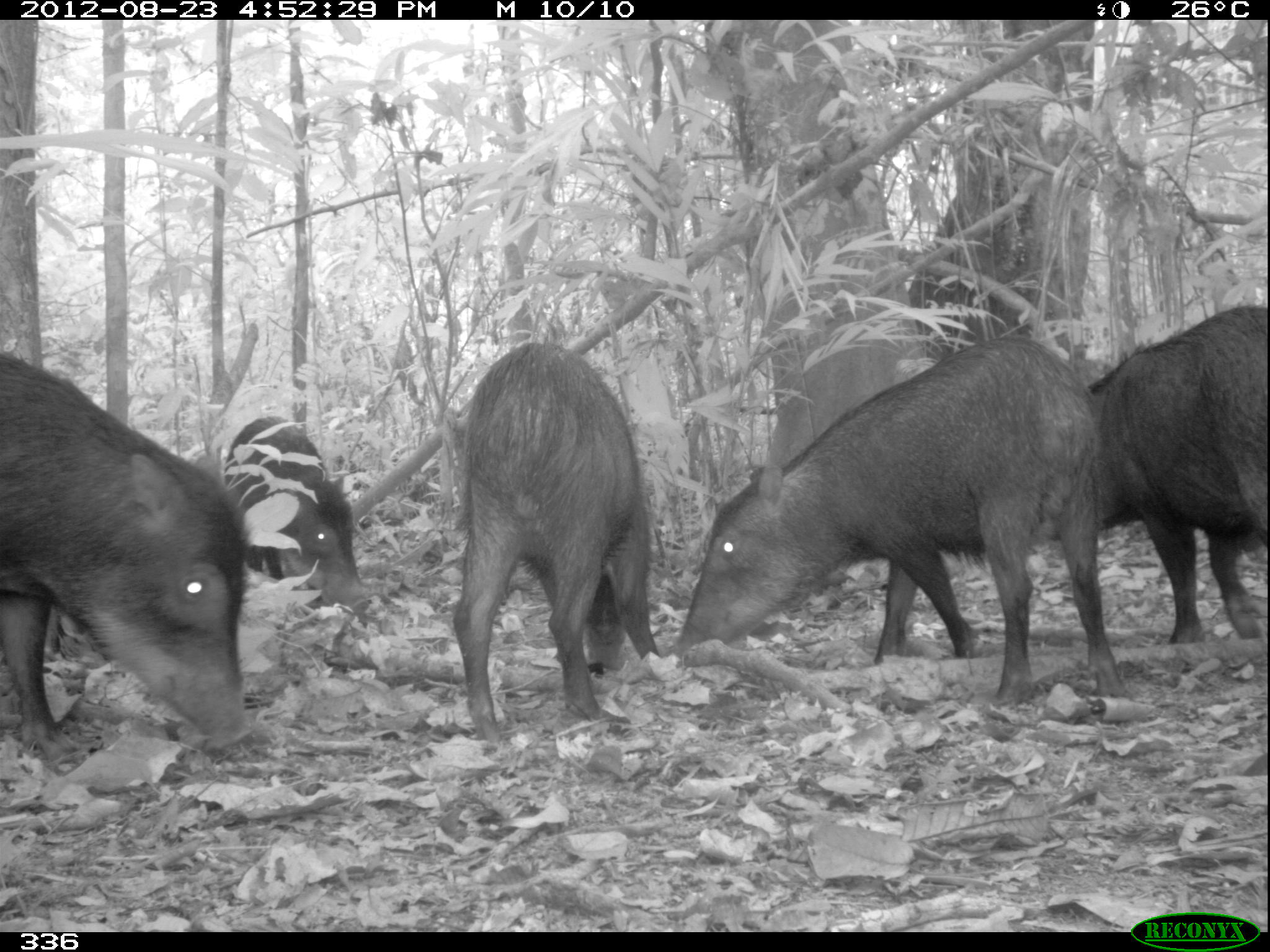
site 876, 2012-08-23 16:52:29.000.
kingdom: Animalia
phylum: Chordata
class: Mammalia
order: Artiodactyla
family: Tayassuidae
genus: Tayassu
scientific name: Tayassu pecari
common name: white-lipped peccary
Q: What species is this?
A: Tayassu pecari (white-lipped peccary).